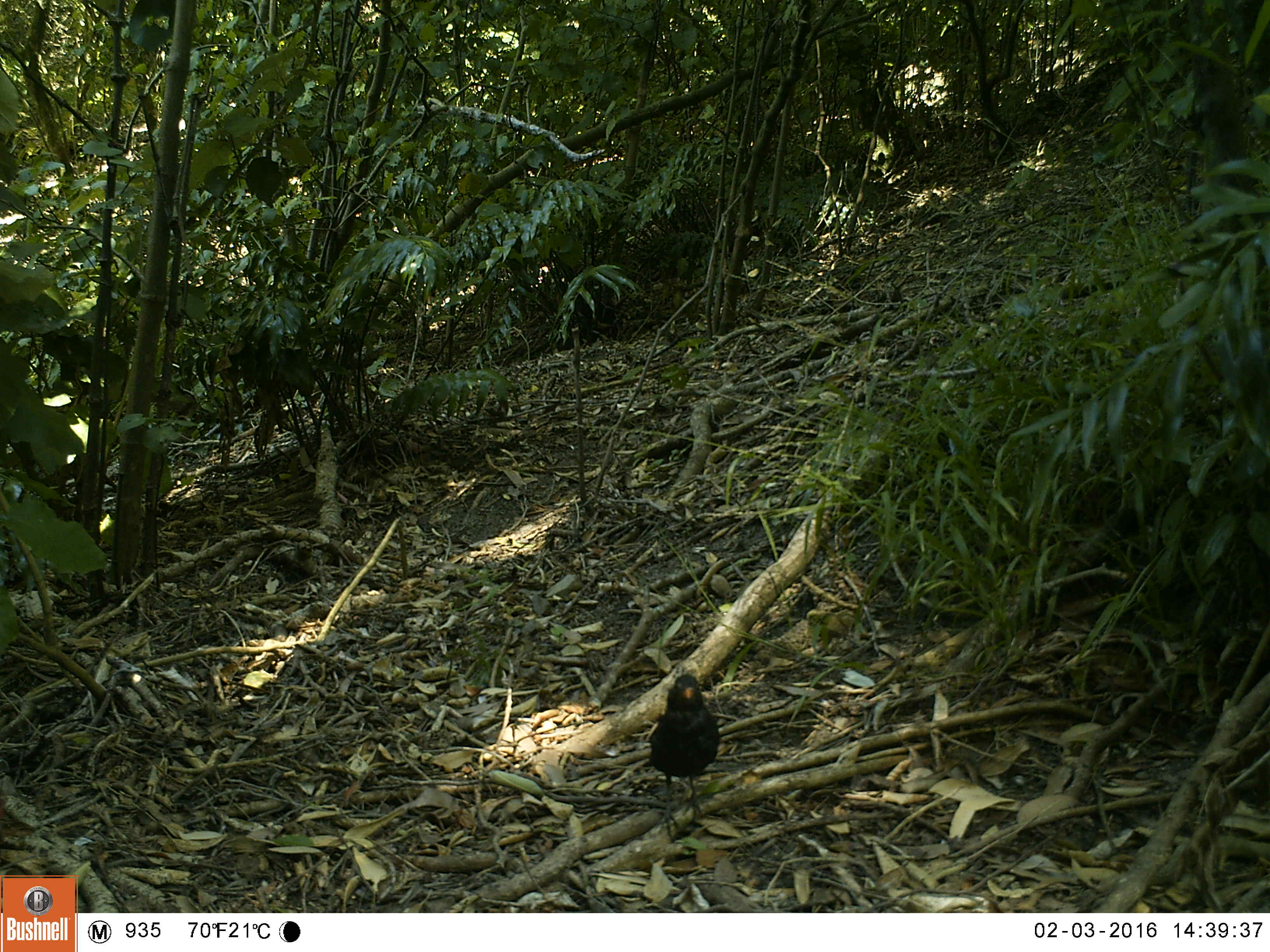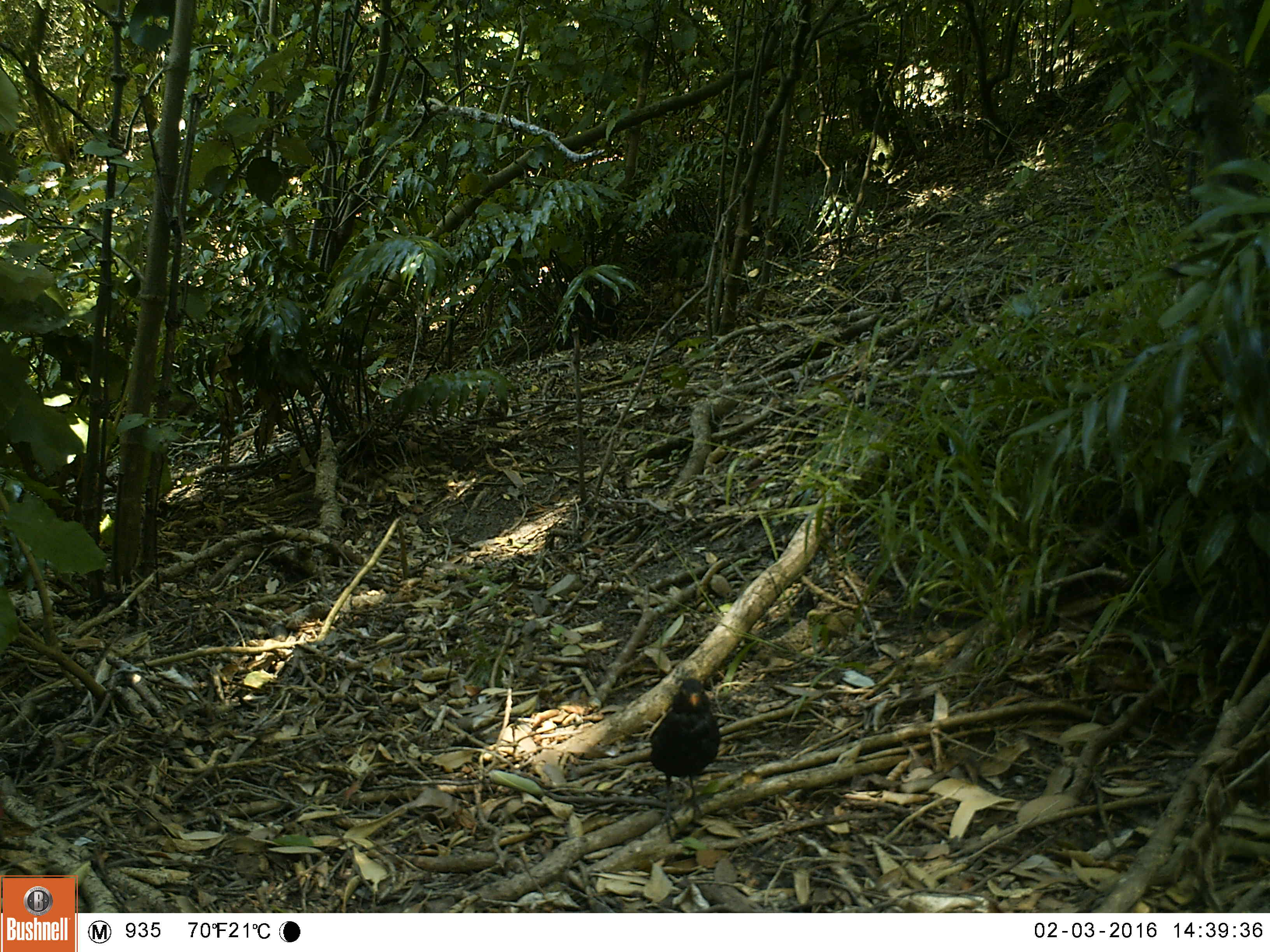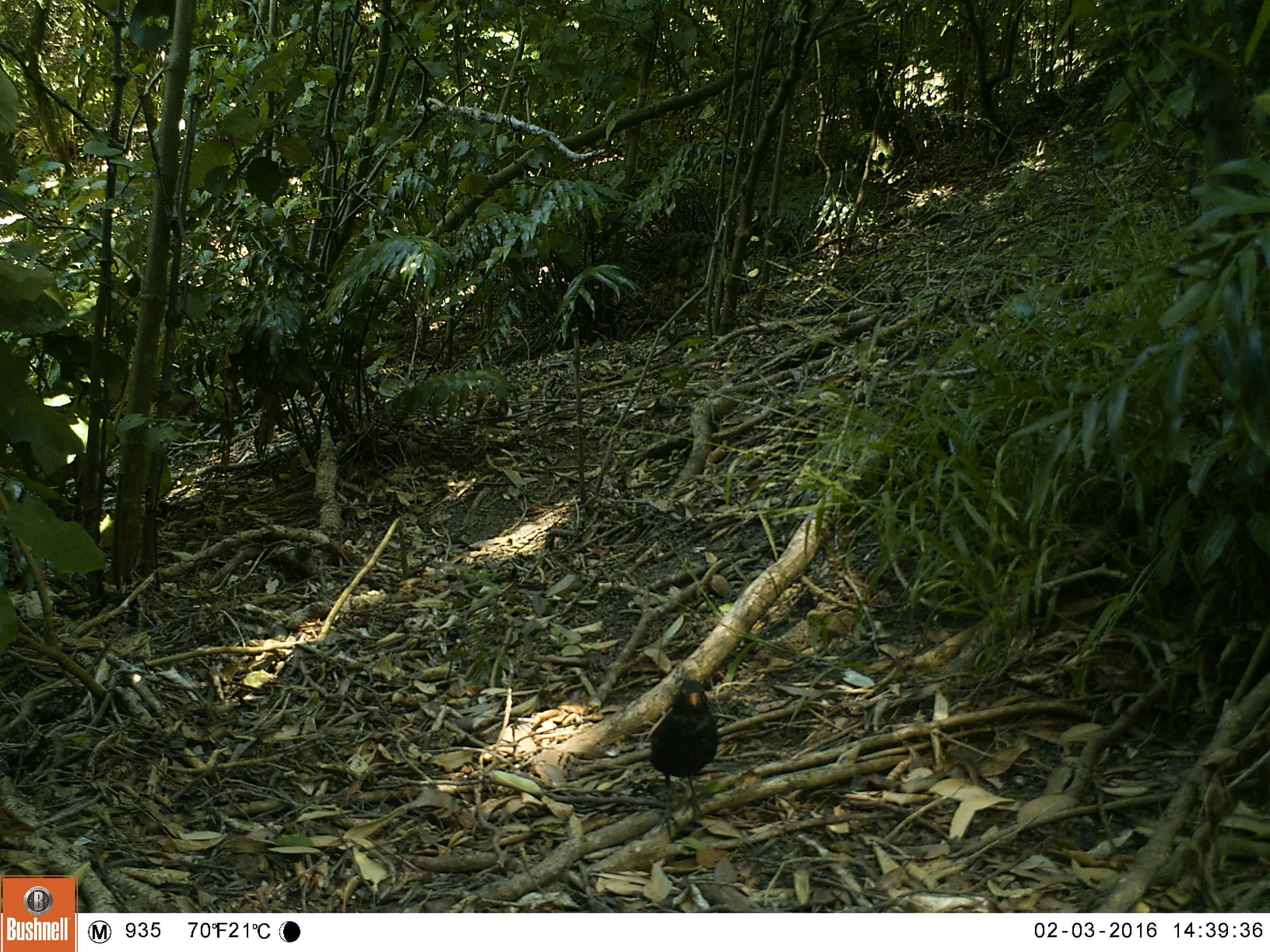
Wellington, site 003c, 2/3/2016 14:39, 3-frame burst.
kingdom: Animalia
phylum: Chordata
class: Aves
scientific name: Aves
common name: bird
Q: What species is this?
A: Bird (Aves).